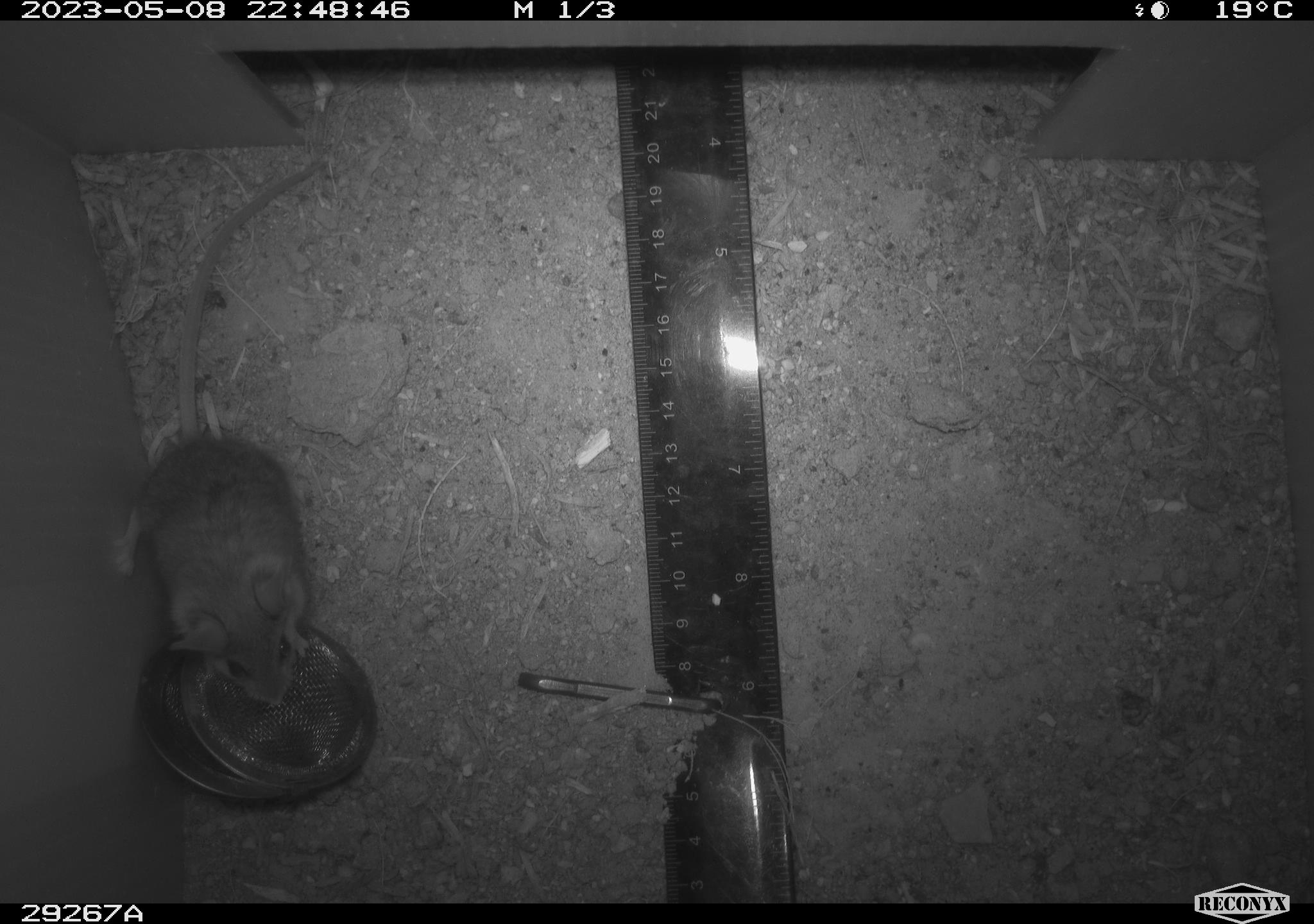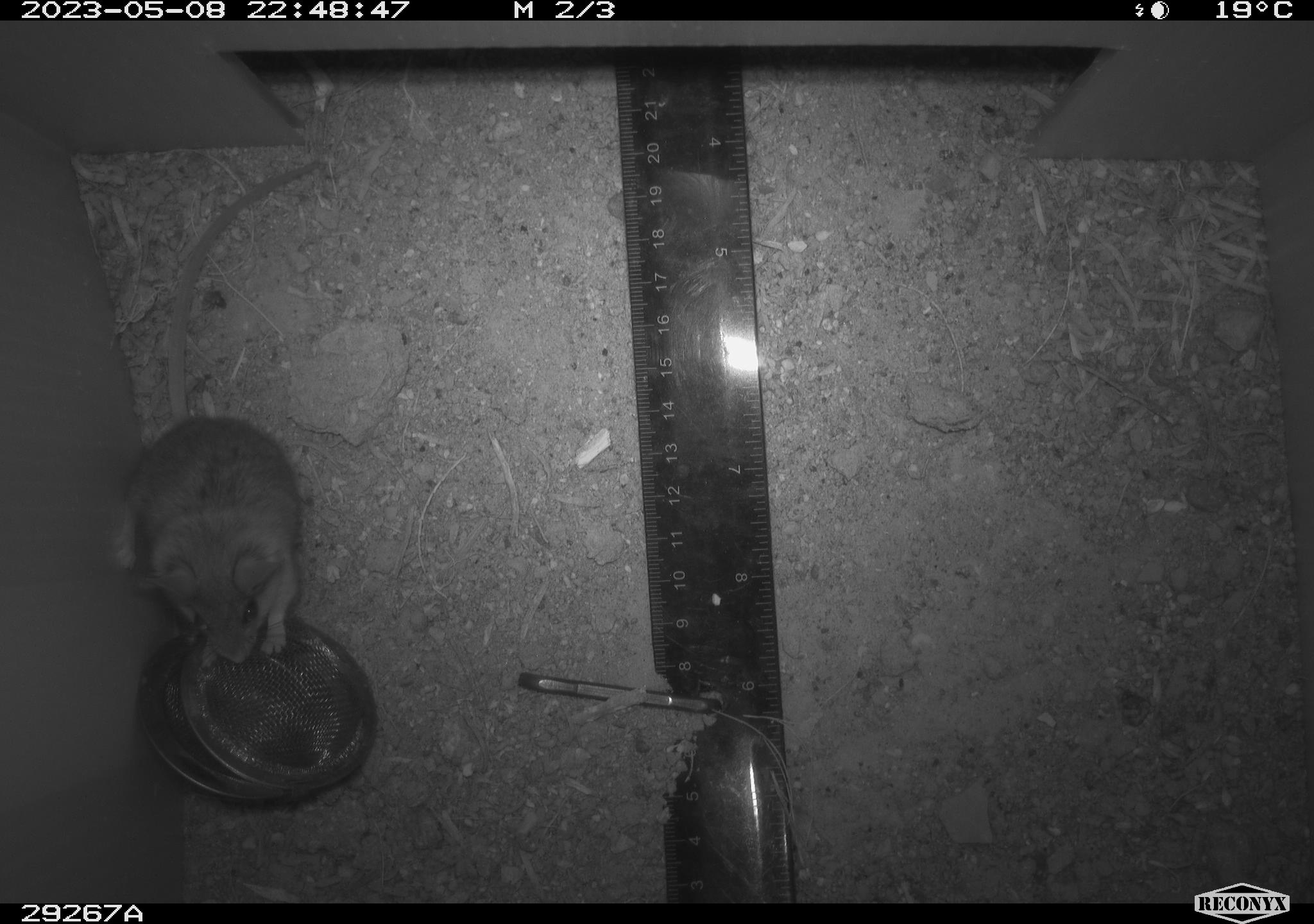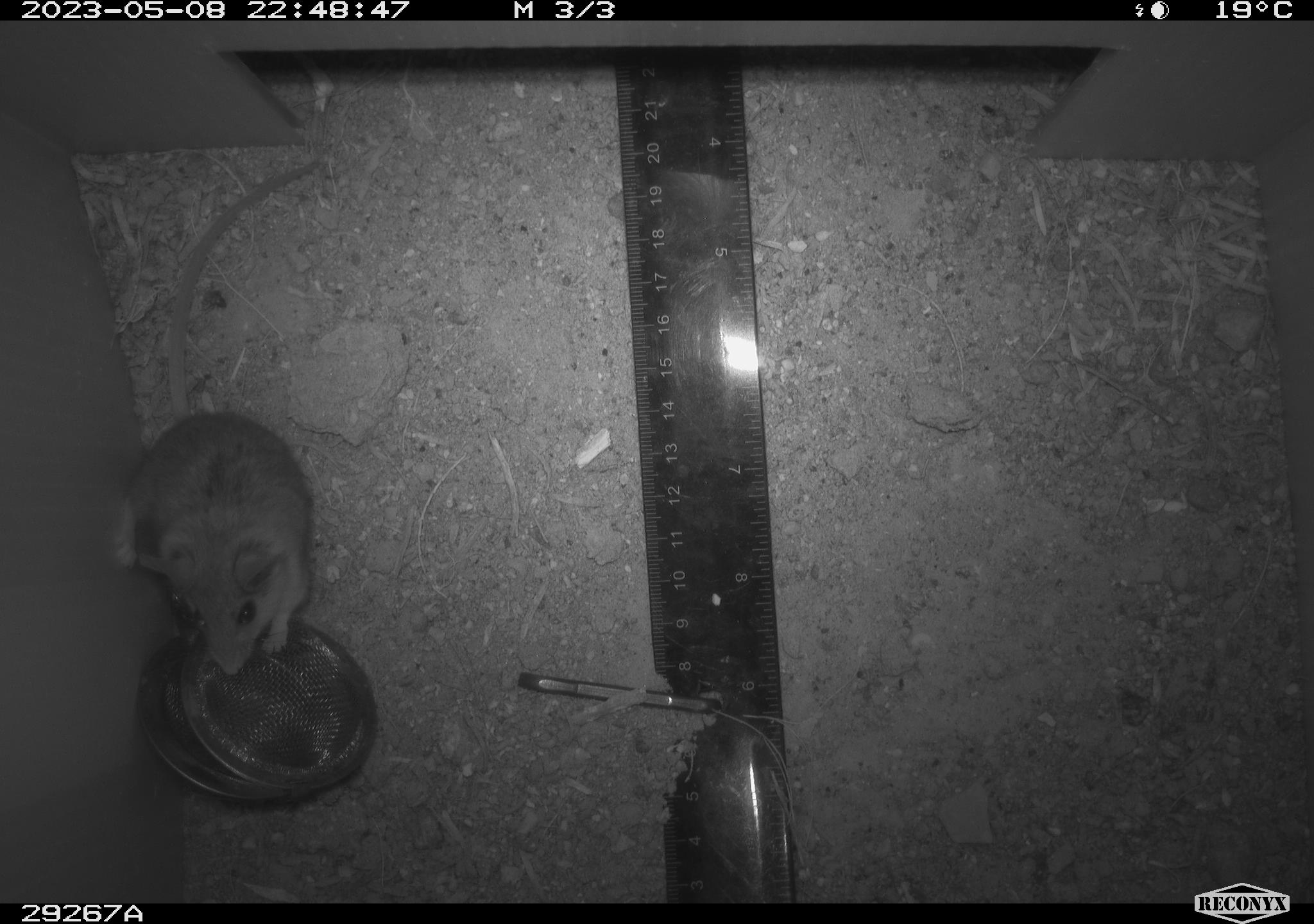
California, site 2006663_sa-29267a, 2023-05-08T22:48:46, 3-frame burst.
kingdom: Animalia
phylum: Chordata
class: Mammalia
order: Rodentia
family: Cricetidae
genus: Peromyscus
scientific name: Peromyscus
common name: deer mice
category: peromyscus species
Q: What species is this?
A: Peromyscus species (deer mice) (Peromyscus).